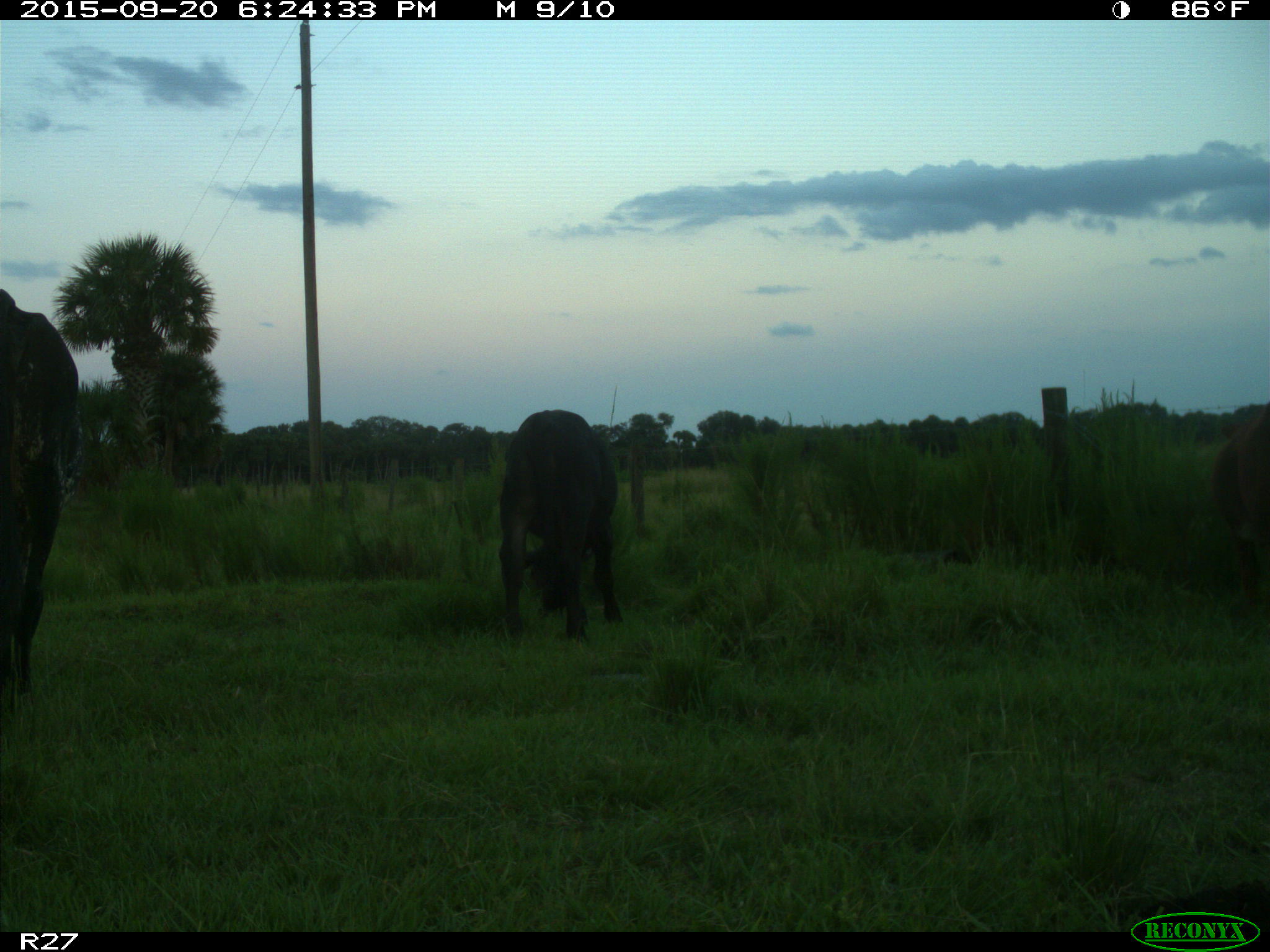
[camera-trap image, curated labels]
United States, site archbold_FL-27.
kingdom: Animalia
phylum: Chordata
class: Mammalia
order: Artiodactyla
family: Bovidae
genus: Bos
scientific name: Bos taurus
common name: domestic cow